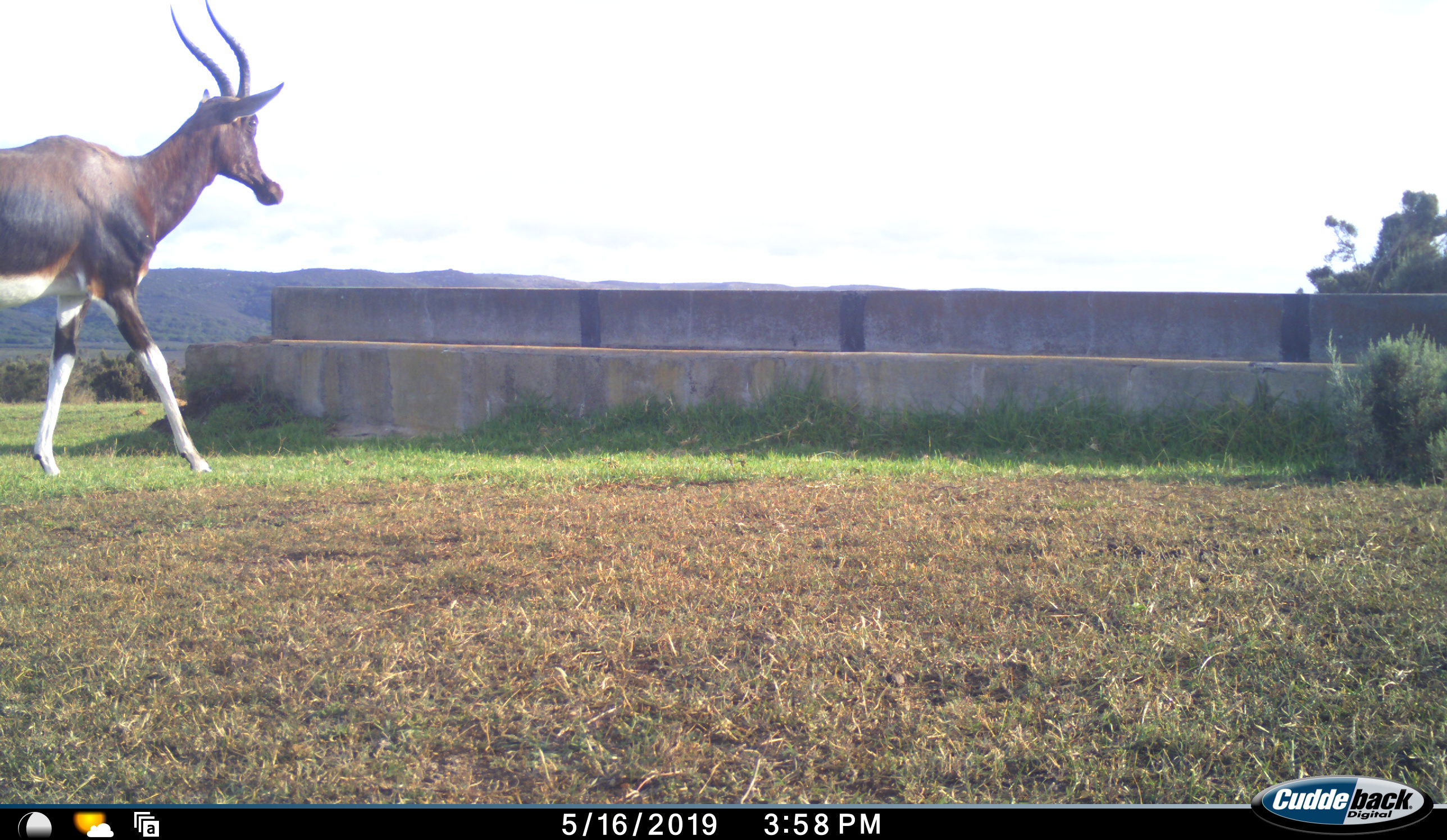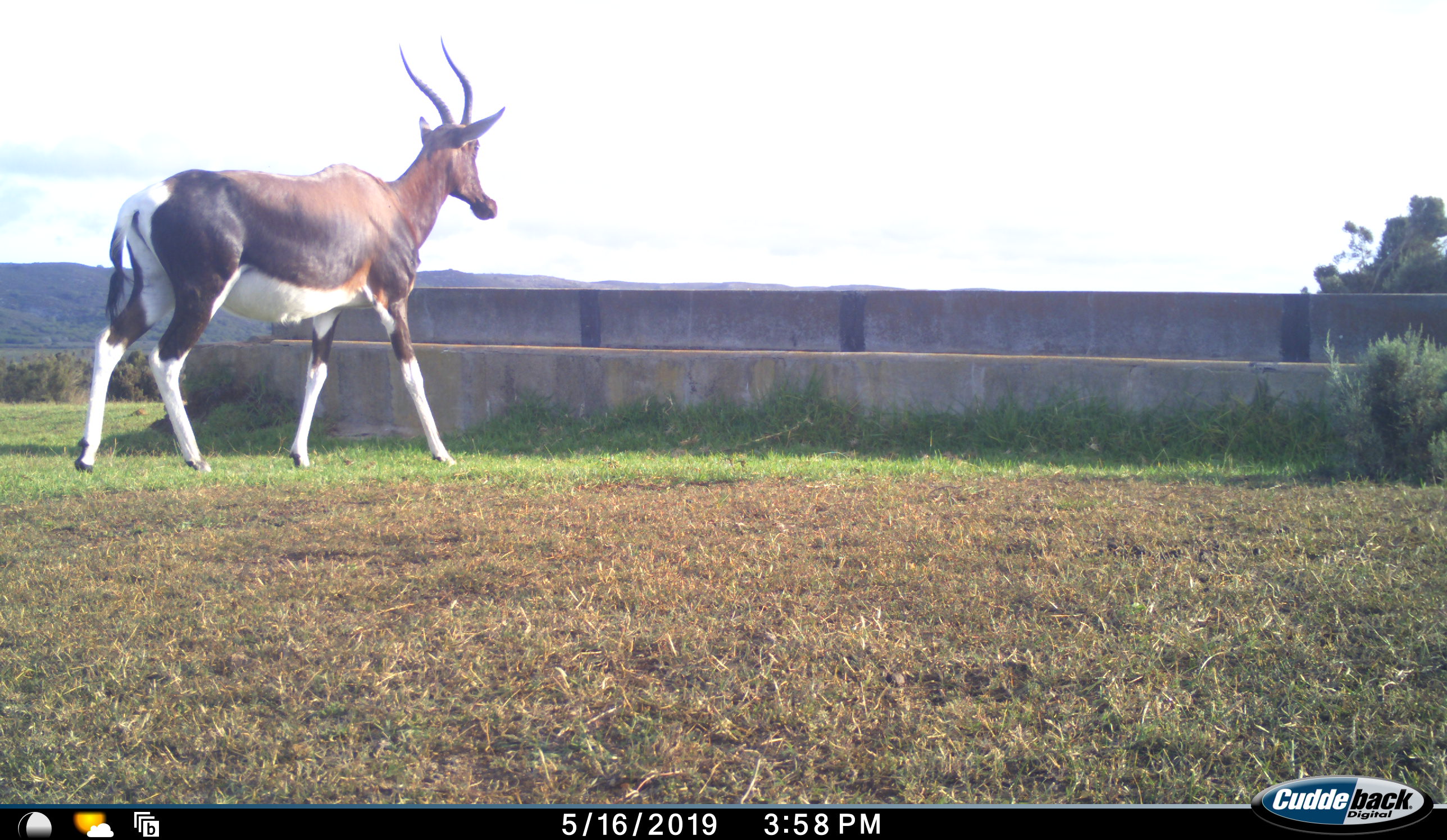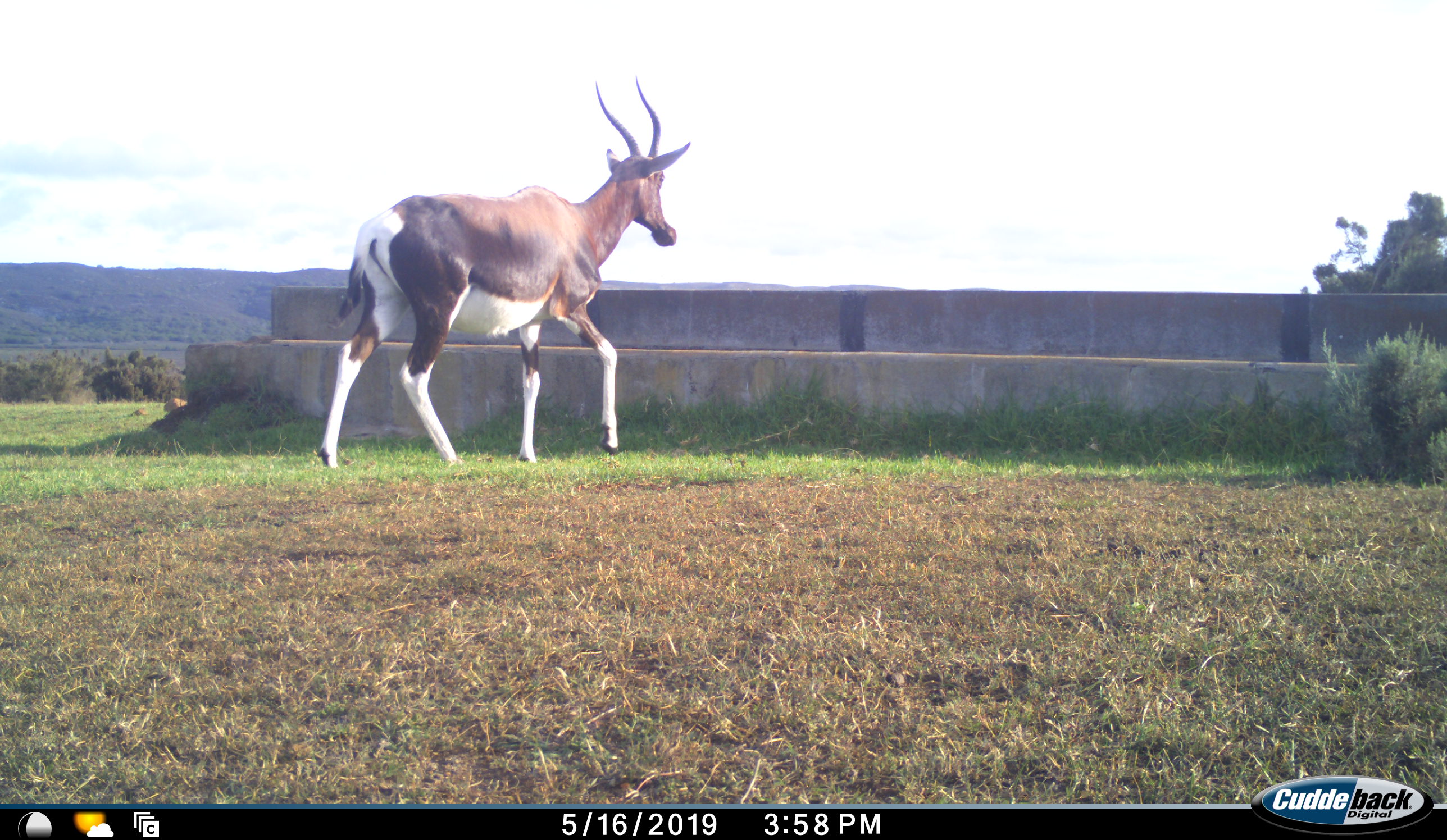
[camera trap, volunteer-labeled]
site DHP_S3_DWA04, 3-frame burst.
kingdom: Animalia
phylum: Chordata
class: Mammalia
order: Artiodactyla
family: Bovidae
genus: Damaliscus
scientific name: Damaliscus pygargus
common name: bontebok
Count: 1.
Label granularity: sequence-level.